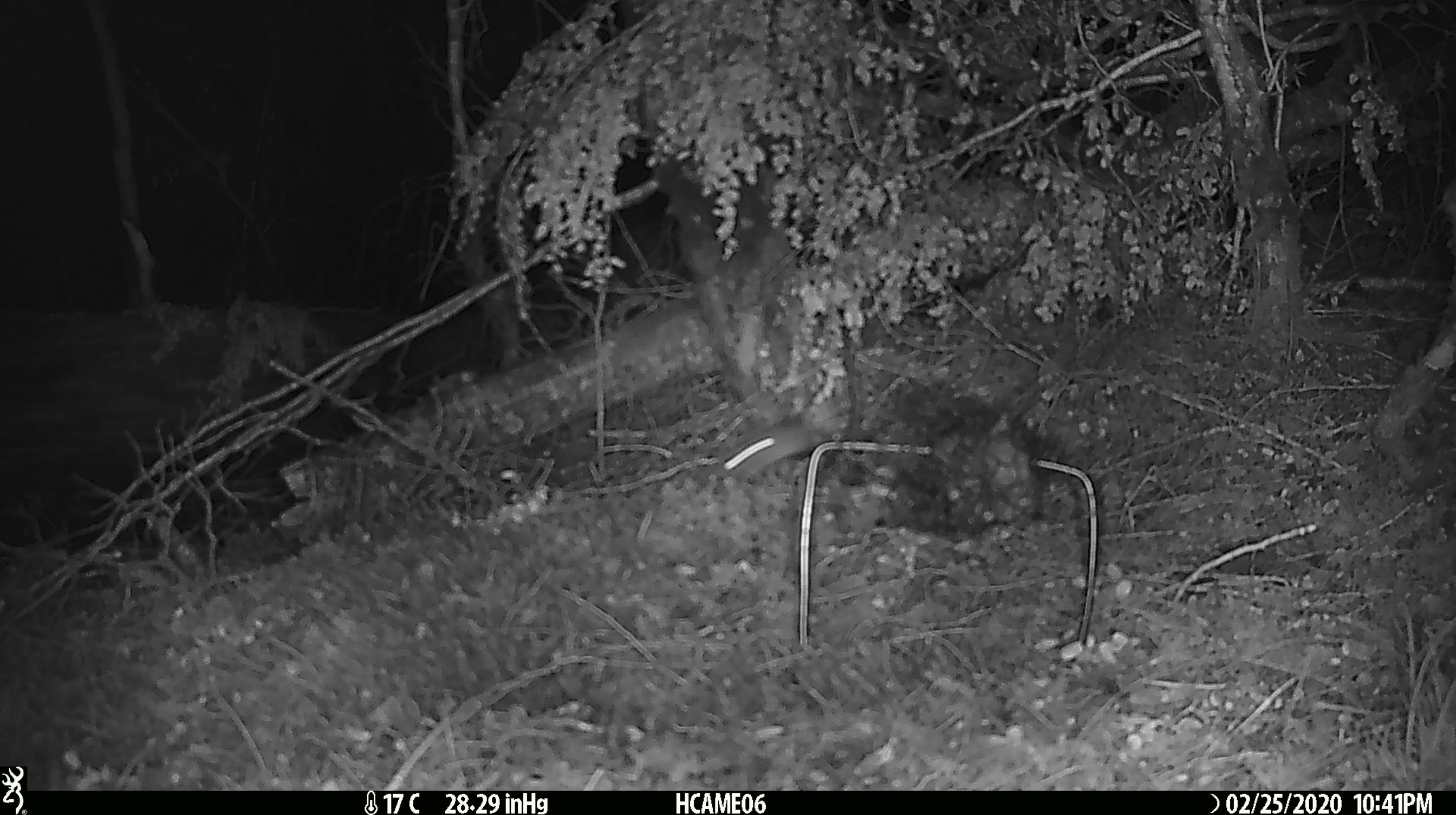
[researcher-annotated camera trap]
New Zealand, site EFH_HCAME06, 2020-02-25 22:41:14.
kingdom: Animalia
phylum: Chordata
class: Mammalia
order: Rodentia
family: Muridae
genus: Mus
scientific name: Mus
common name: mouse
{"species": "mouse (Mus)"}